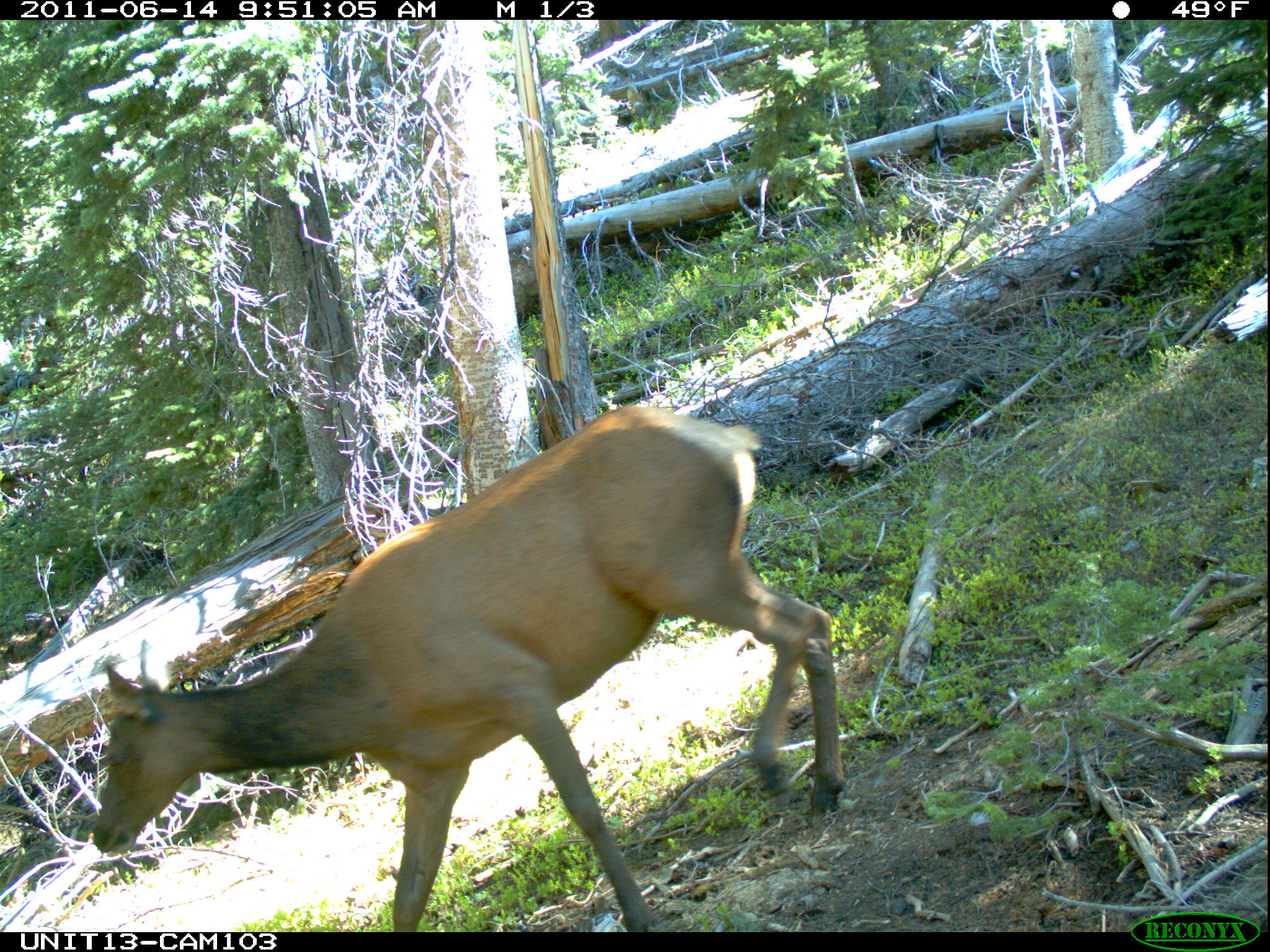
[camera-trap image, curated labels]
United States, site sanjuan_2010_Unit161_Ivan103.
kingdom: Animalia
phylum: Chordata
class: Mammalia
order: Artiodactyla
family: Cervidae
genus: Cervus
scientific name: Cervus elaphus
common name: red deer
Cervus elaphus (red deer).